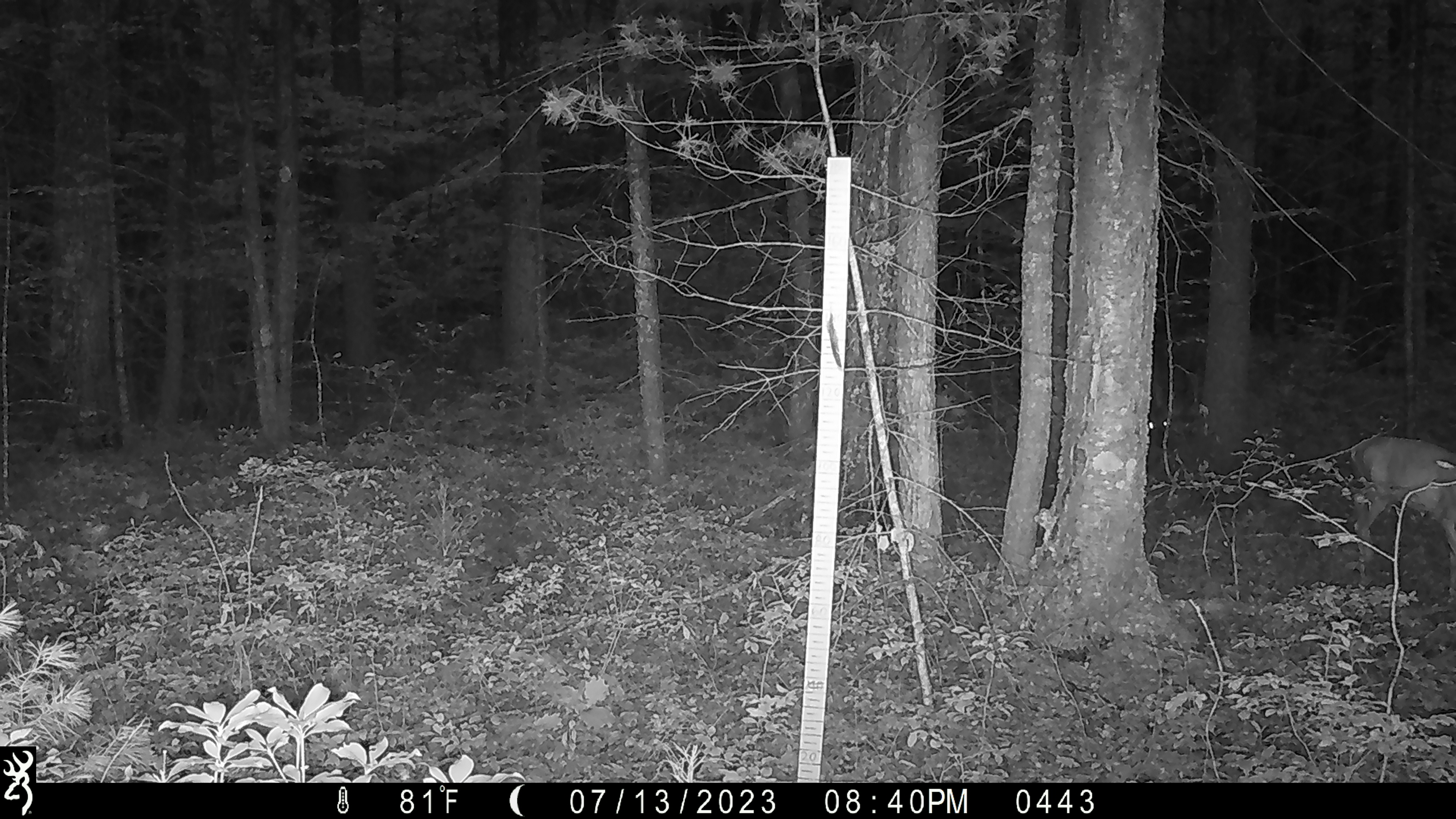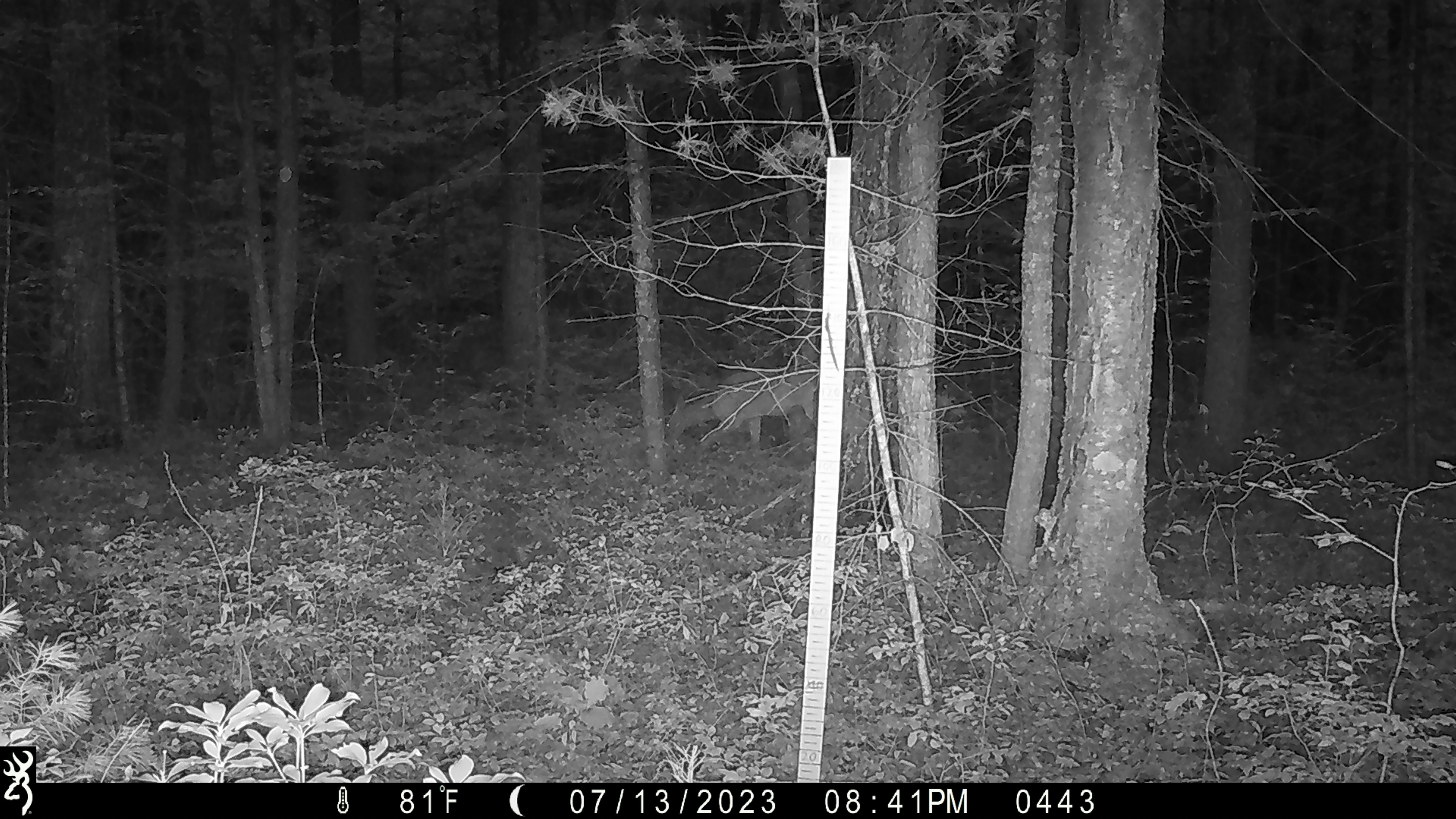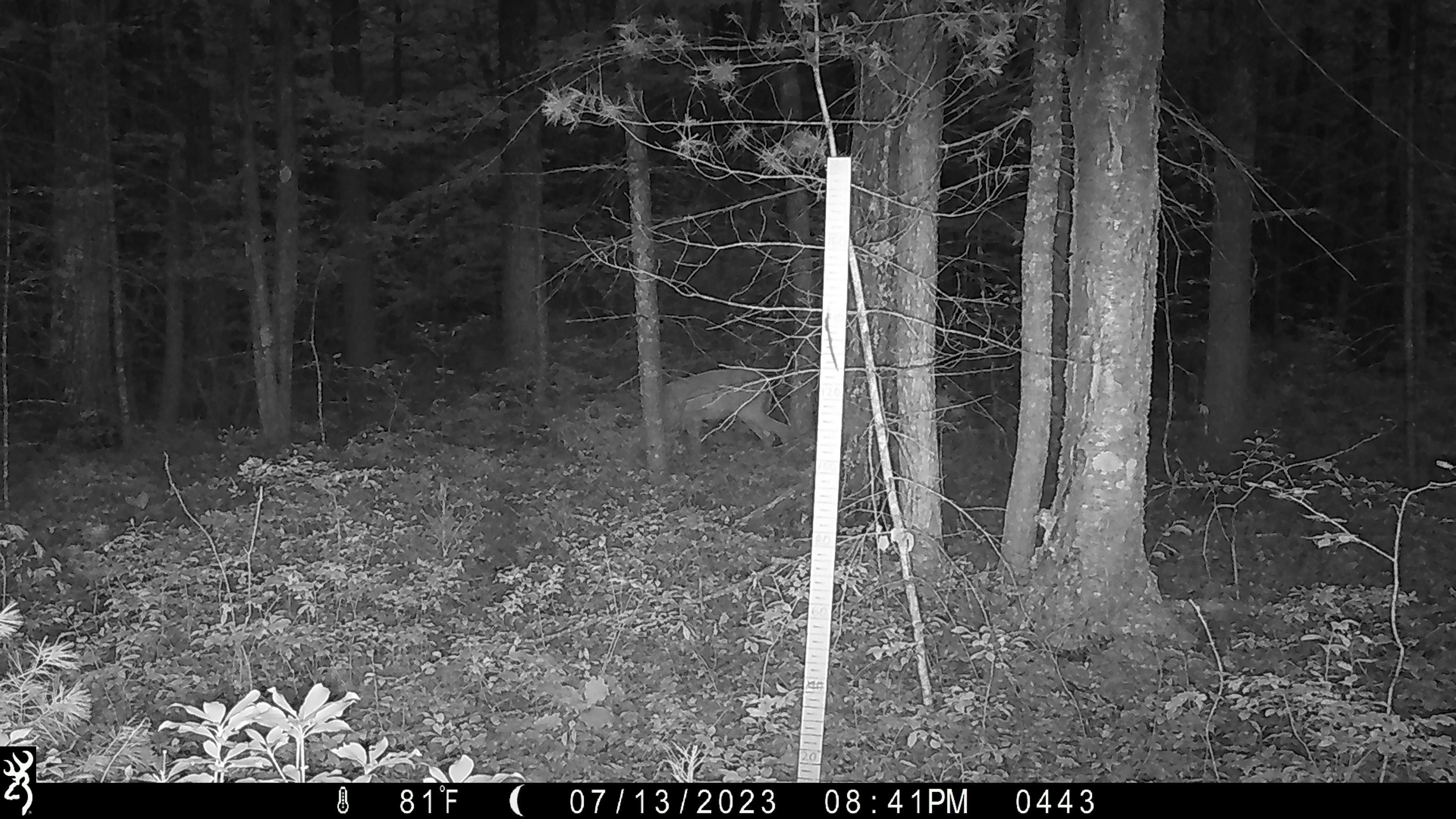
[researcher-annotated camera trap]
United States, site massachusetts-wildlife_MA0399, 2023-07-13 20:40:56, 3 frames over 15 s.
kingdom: Animalia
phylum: Chordata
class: Mammalia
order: Artiodactyla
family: Cervidae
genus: Odocoileus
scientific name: Odocoileus virginianus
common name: white-tailed deer